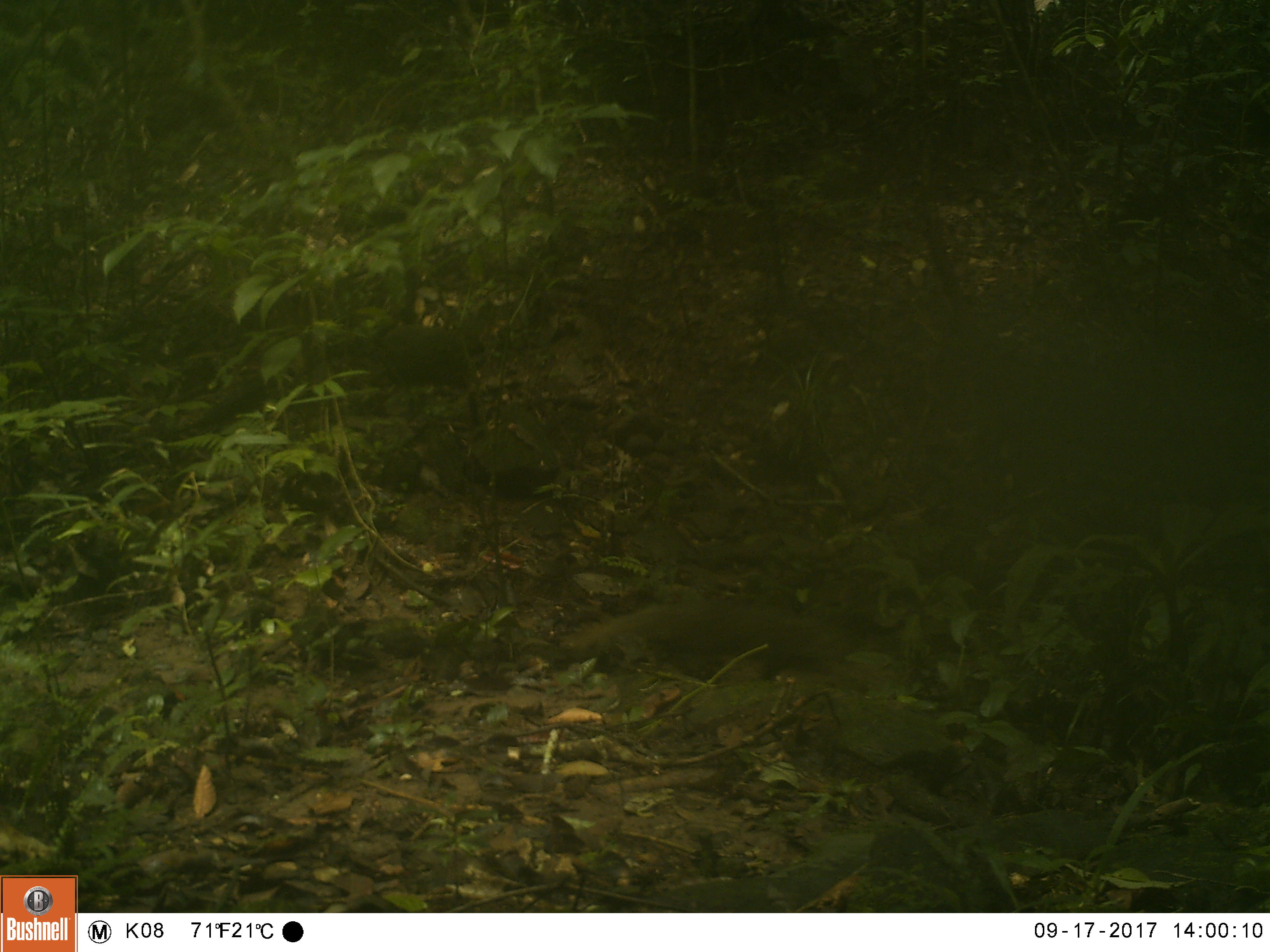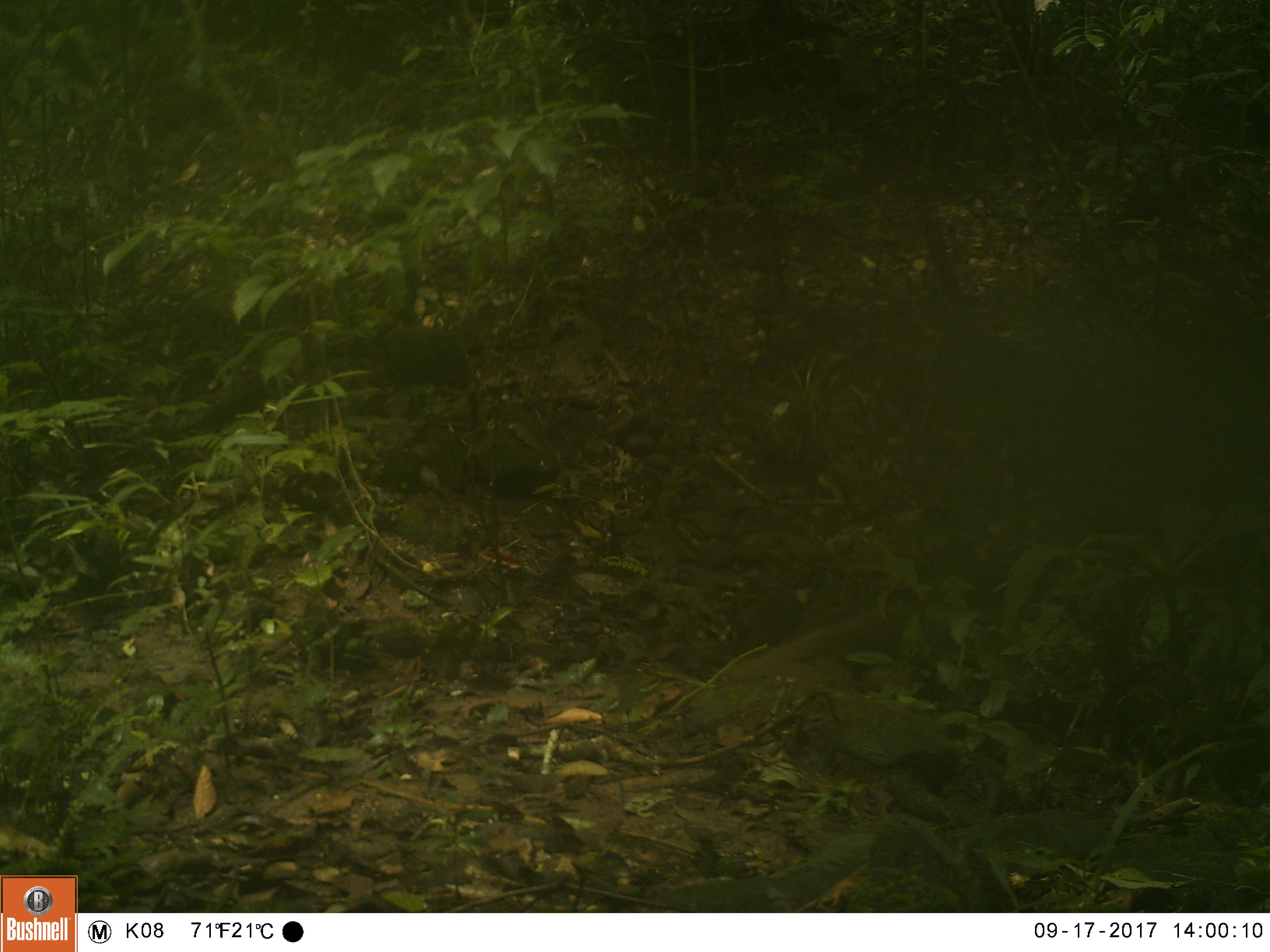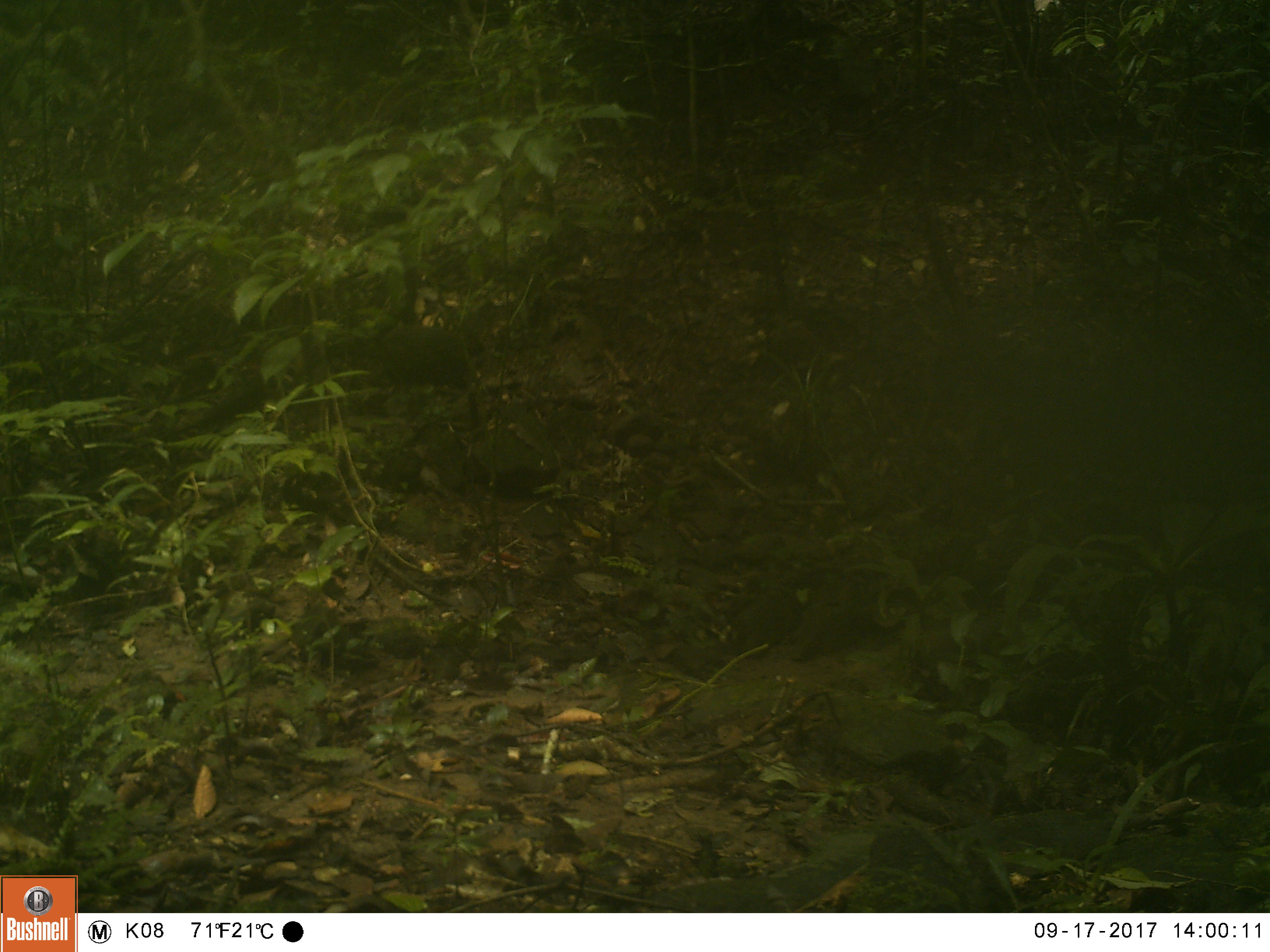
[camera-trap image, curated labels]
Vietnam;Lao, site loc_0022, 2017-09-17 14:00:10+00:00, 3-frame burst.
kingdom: Animalia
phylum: Chordata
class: Mammalia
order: Carnivora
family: Herpestidae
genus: Urva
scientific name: Urva urva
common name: crab-eating mongoose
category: crab eating mongoose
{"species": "crab eating mongoose (crab-eating mongoose) (Urva urva)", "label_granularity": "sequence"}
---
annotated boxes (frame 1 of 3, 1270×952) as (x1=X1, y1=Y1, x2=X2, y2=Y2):
crab eating mongoose: (x1=560, y1=597, x2=857, y2=660)